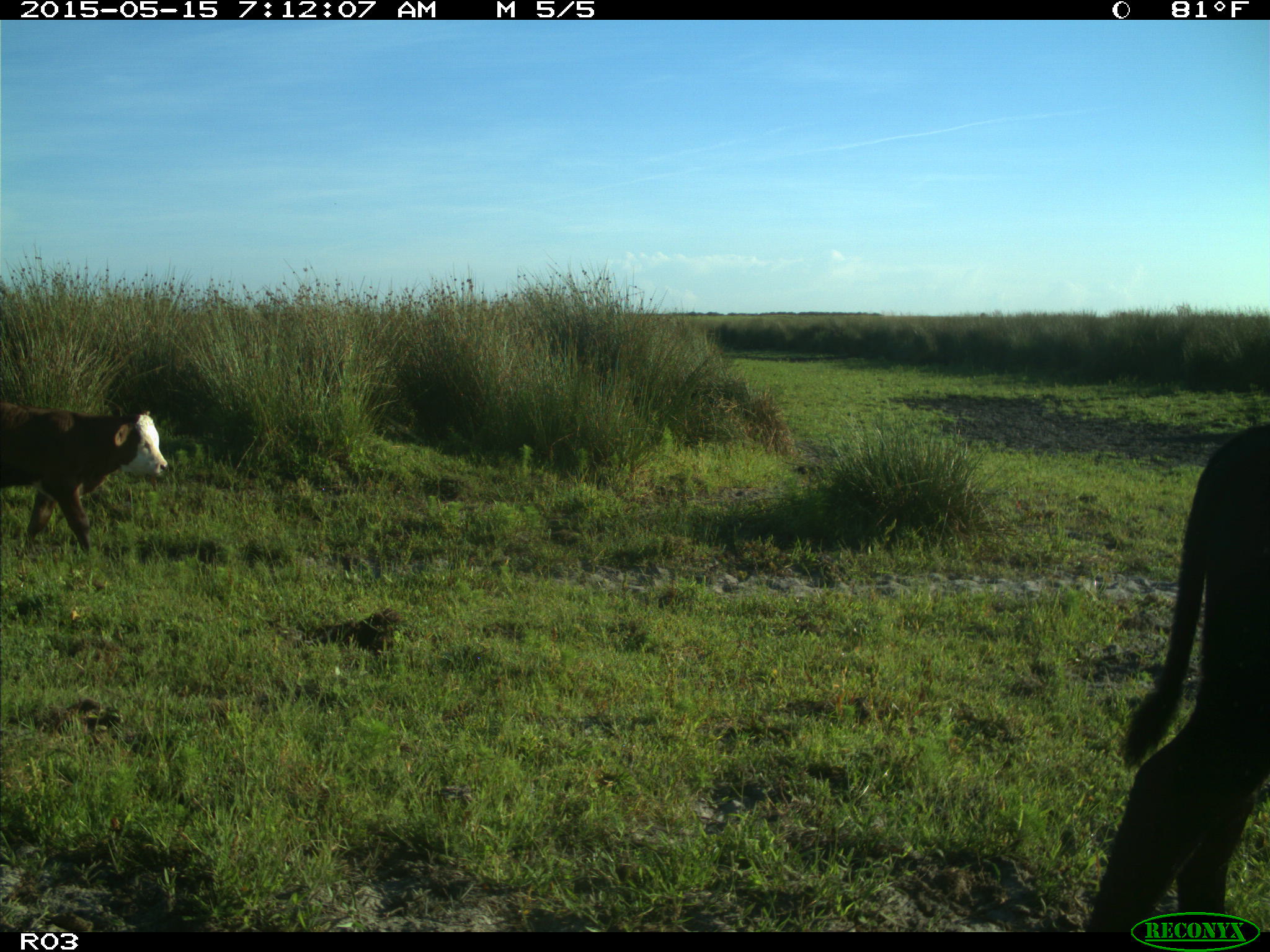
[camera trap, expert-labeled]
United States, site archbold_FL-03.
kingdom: Animalia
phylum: Chordata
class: Mammalia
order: Artiodactyla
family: Bovidae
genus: Bos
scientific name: Bos taurus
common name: domestic cow